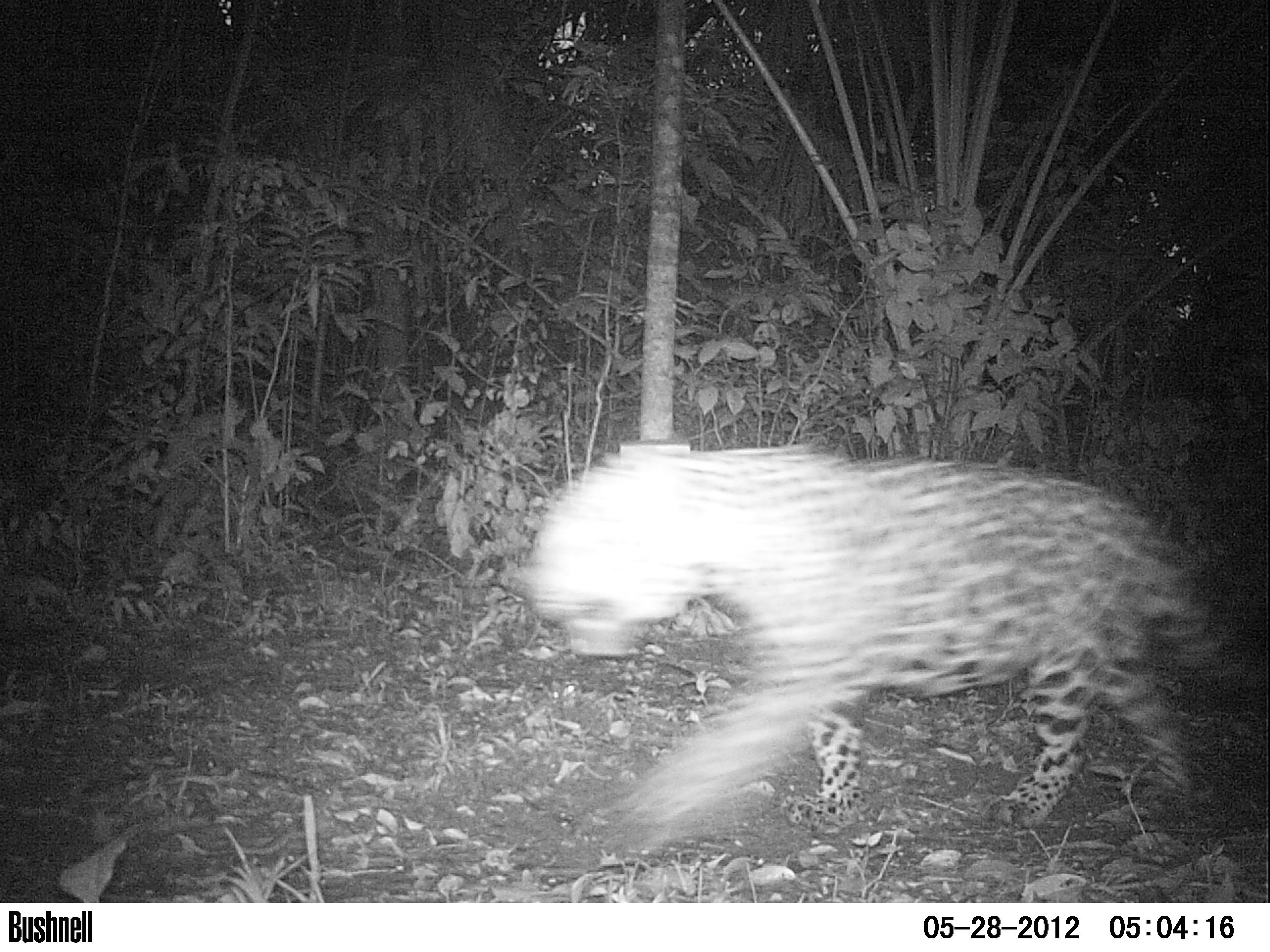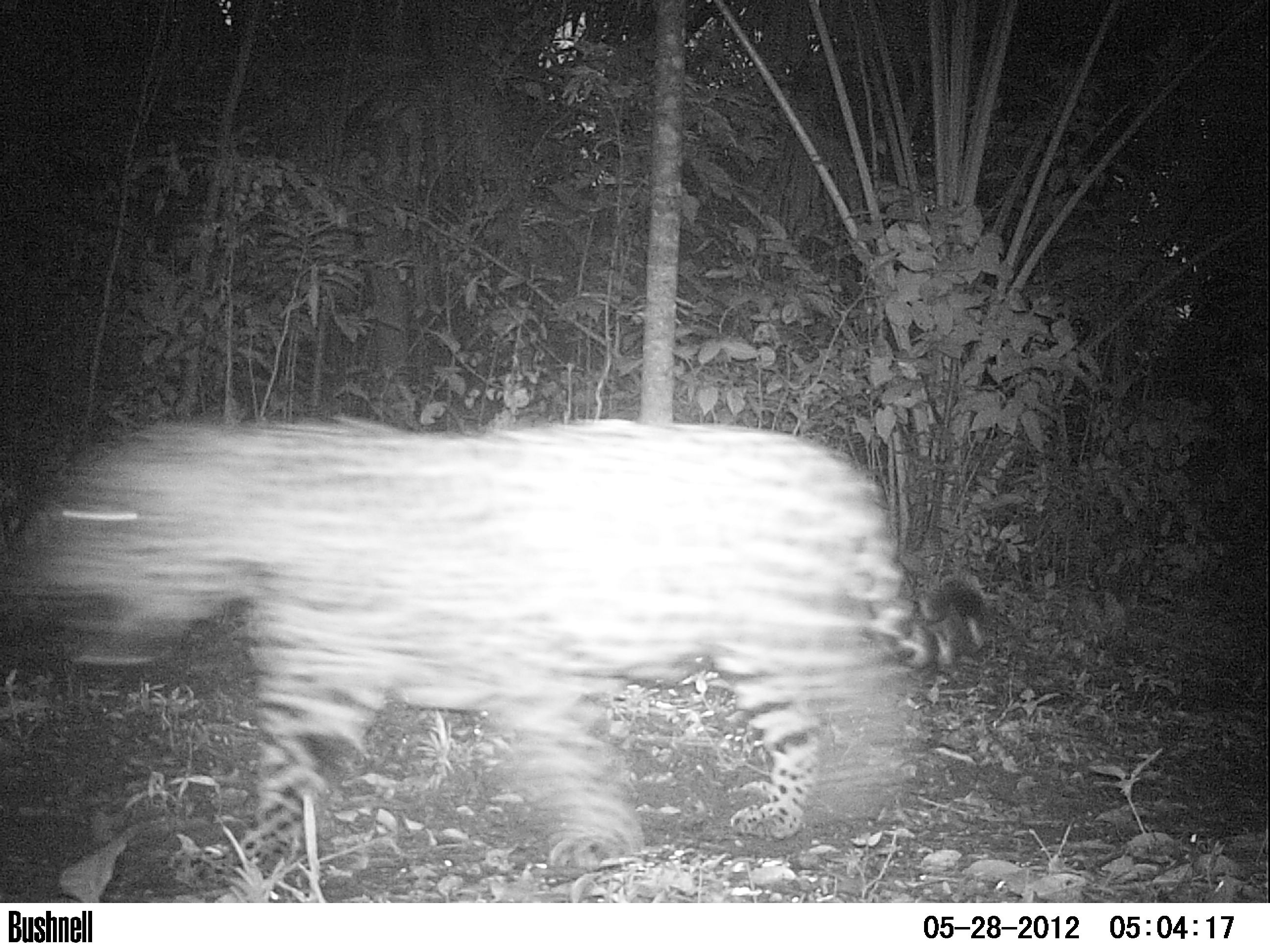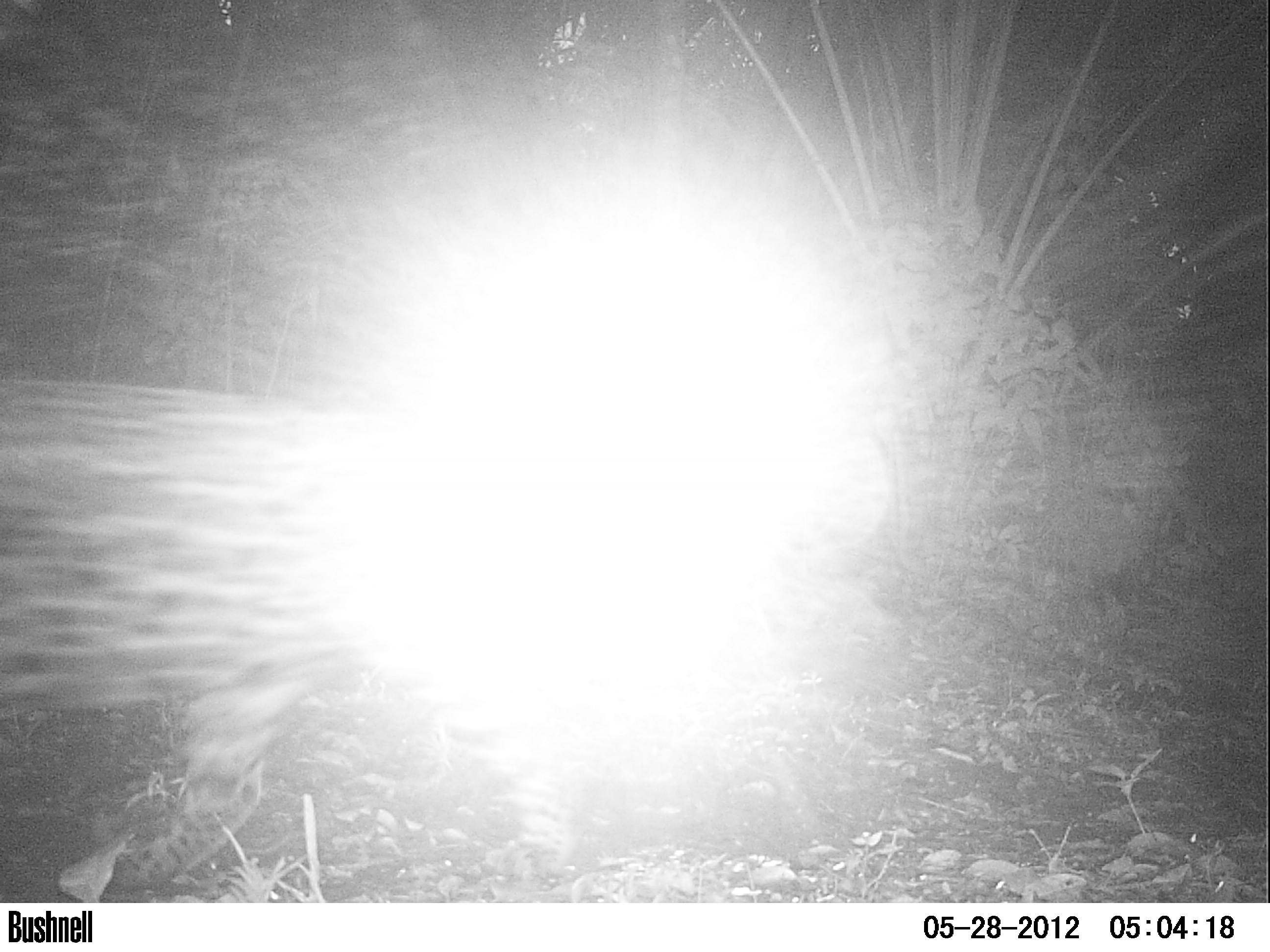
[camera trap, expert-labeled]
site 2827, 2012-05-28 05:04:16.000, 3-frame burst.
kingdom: Animalia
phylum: Chordata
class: Mammalia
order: Carnivora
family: Felidae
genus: Panthera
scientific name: Panthera onca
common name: jaguar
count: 1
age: adult